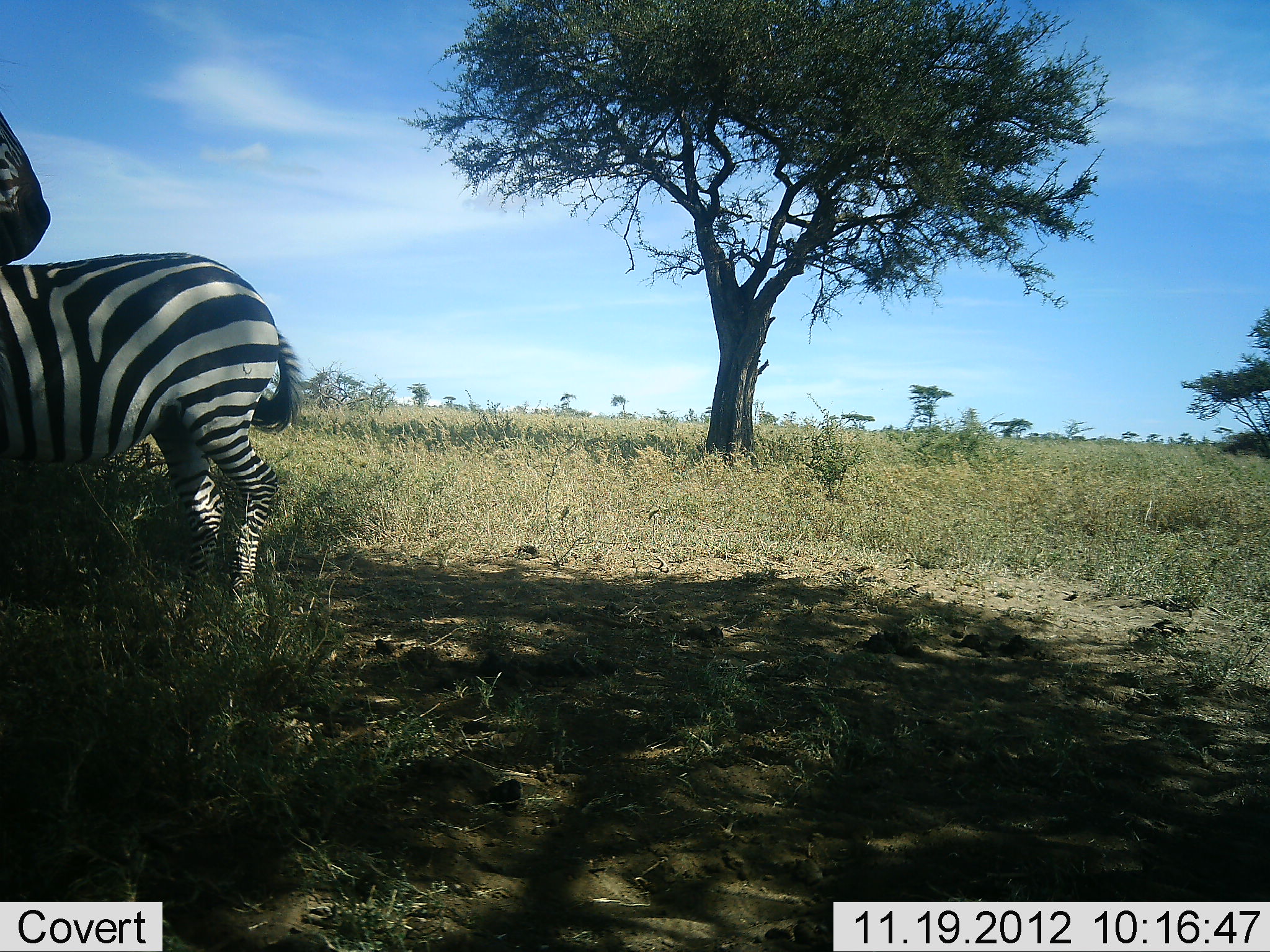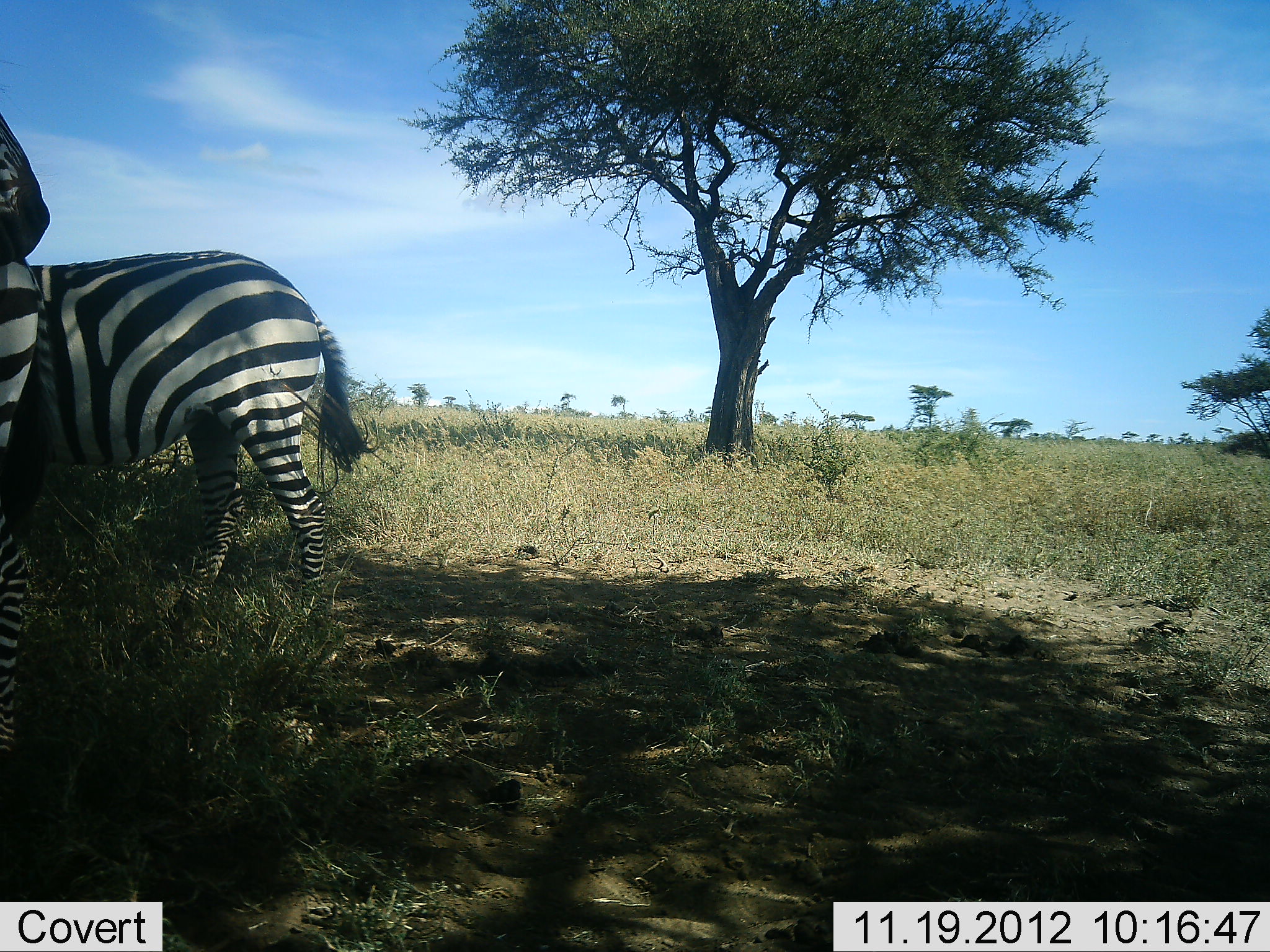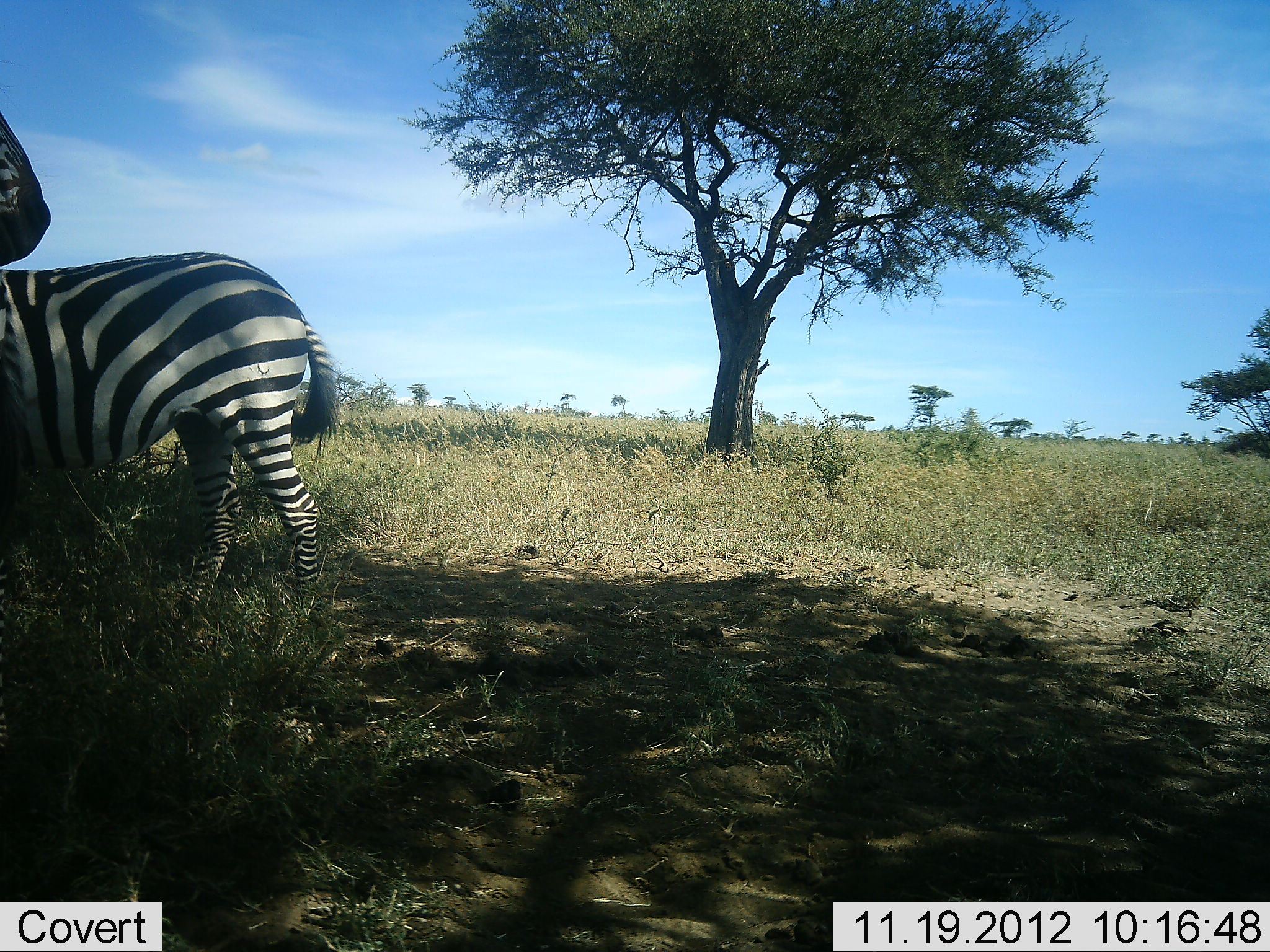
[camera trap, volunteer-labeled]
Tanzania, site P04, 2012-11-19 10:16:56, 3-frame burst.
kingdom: Animalia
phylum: Chordata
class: Mammalia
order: Perissodactyla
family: Equidae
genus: Equus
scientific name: Equus quagga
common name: plains zebra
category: zebra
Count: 2.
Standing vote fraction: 60%.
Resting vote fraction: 0%.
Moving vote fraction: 60%.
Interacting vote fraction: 0%.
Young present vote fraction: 0%.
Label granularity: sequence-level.